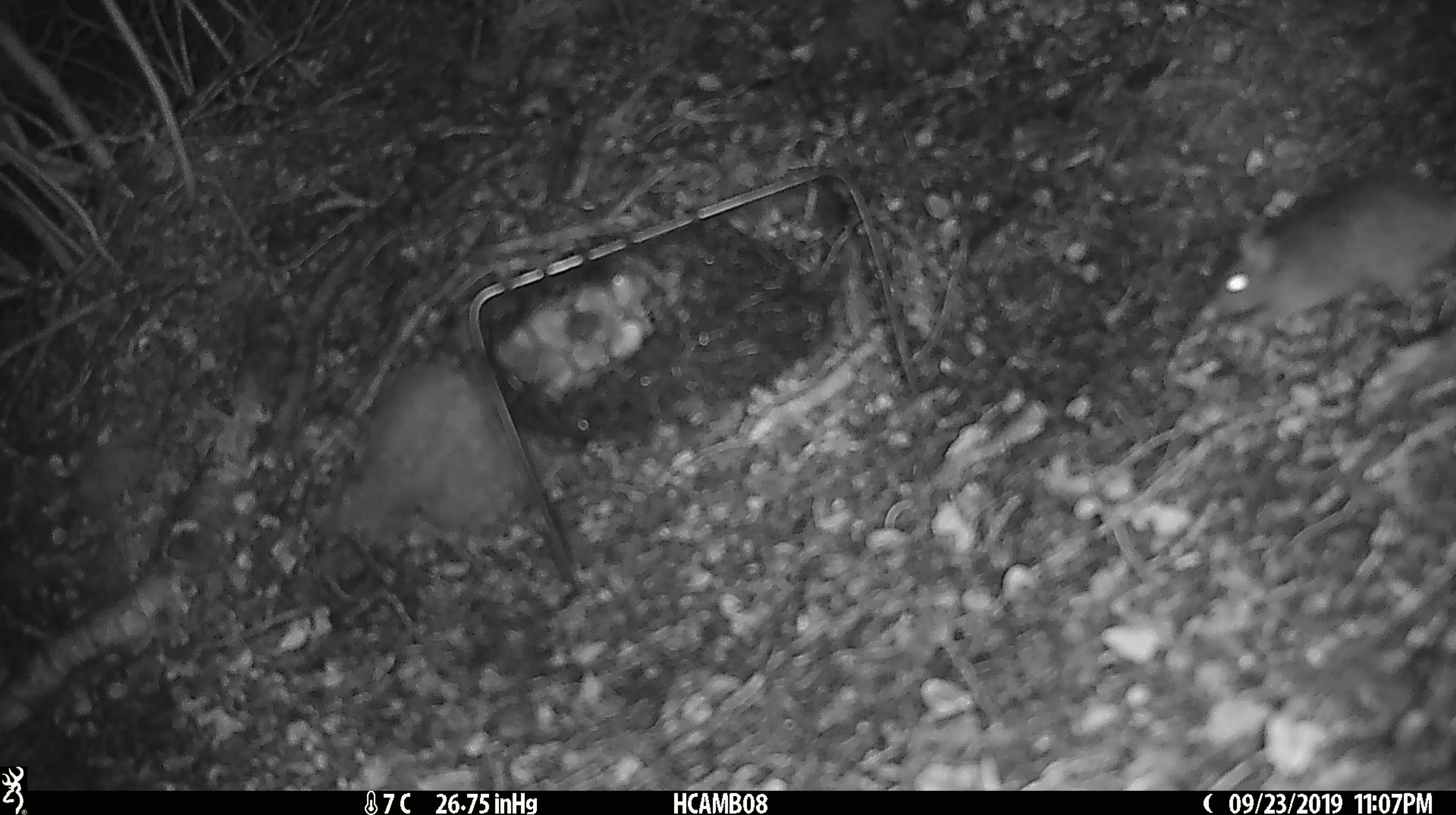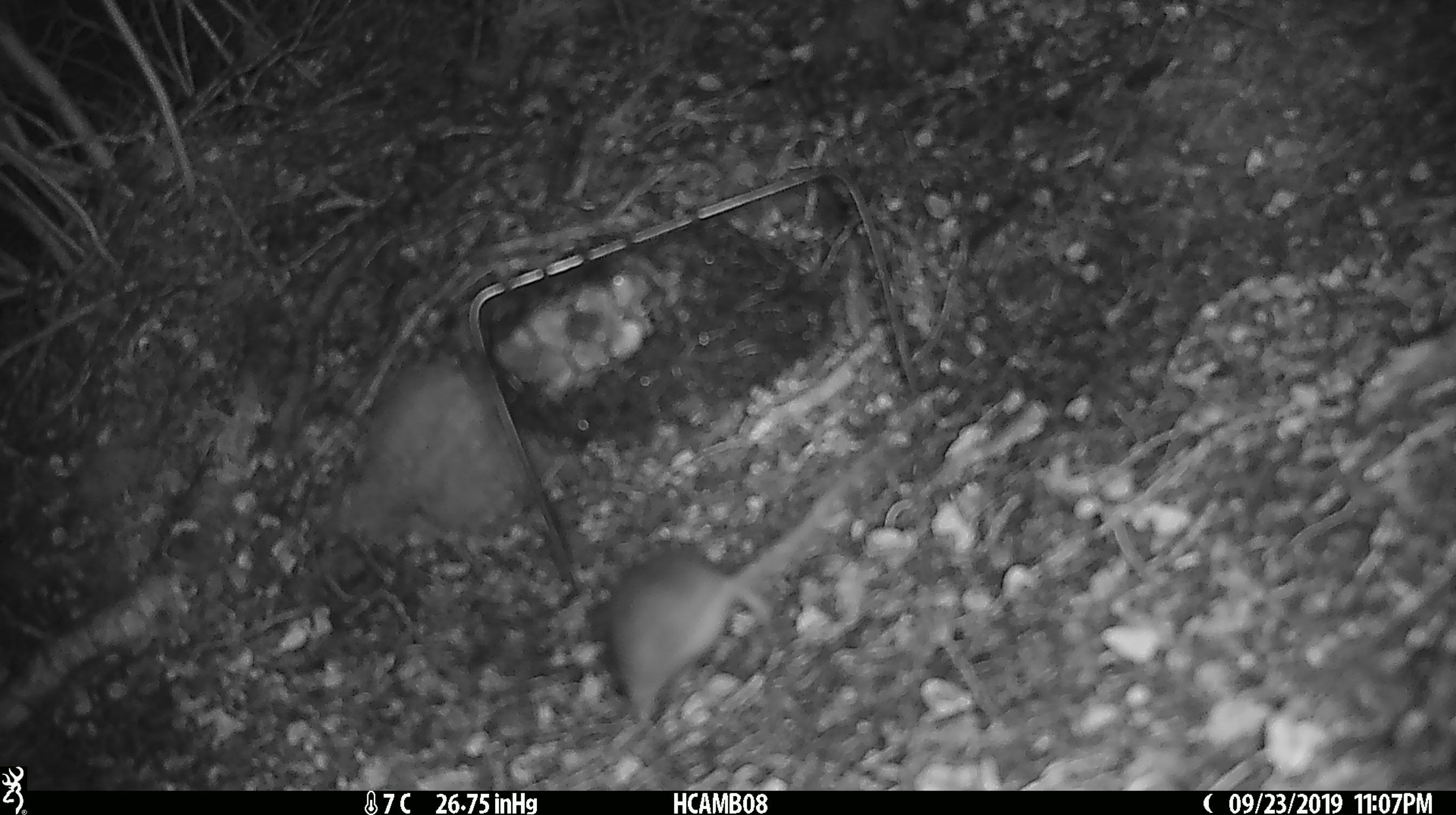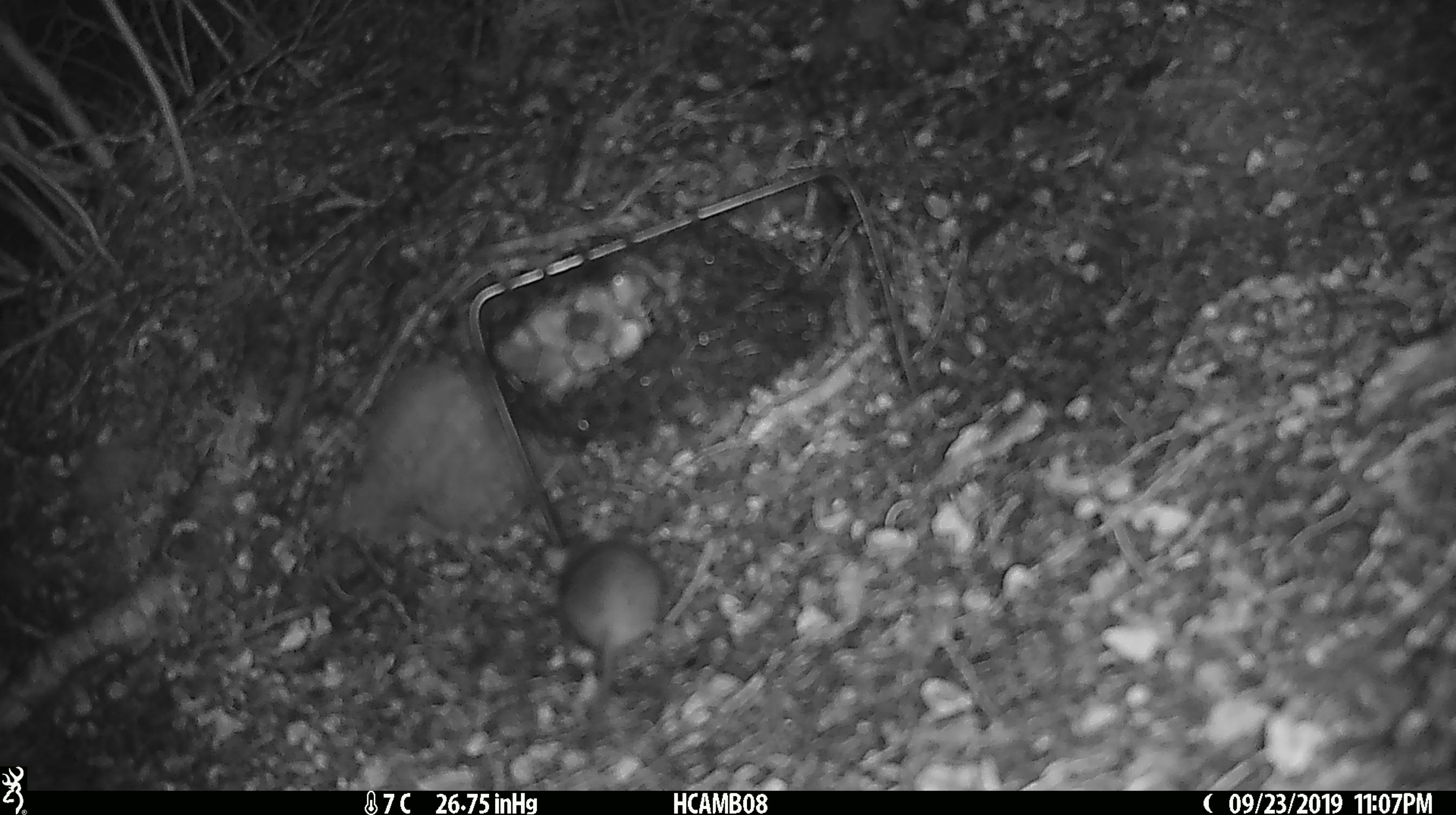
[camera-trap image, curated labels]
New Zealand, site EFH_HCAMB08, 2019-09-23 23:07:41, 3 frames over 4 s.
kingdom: Animalia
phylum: Chordata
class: Mammalia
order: Rodentia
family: Muridae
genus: Mus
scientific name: Mus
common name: mouse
Mouse (Mus).